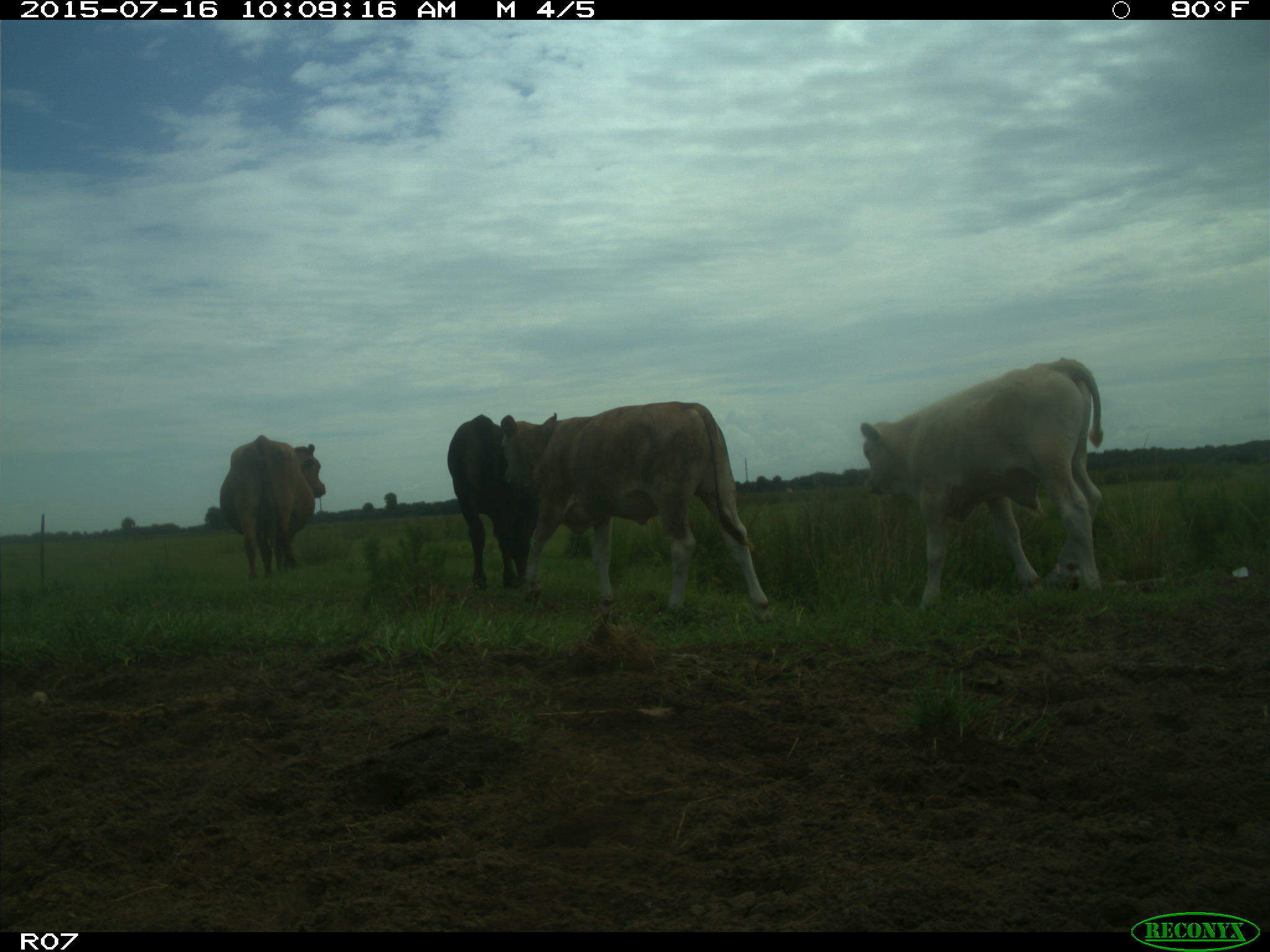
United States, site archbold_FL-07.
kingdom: Animalia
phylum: Chordata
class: Mammalia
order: Artiodactyla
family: Bovidae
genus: Bos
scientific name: Bos taurus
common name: domestic cow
Bos taurus (domestic cow).